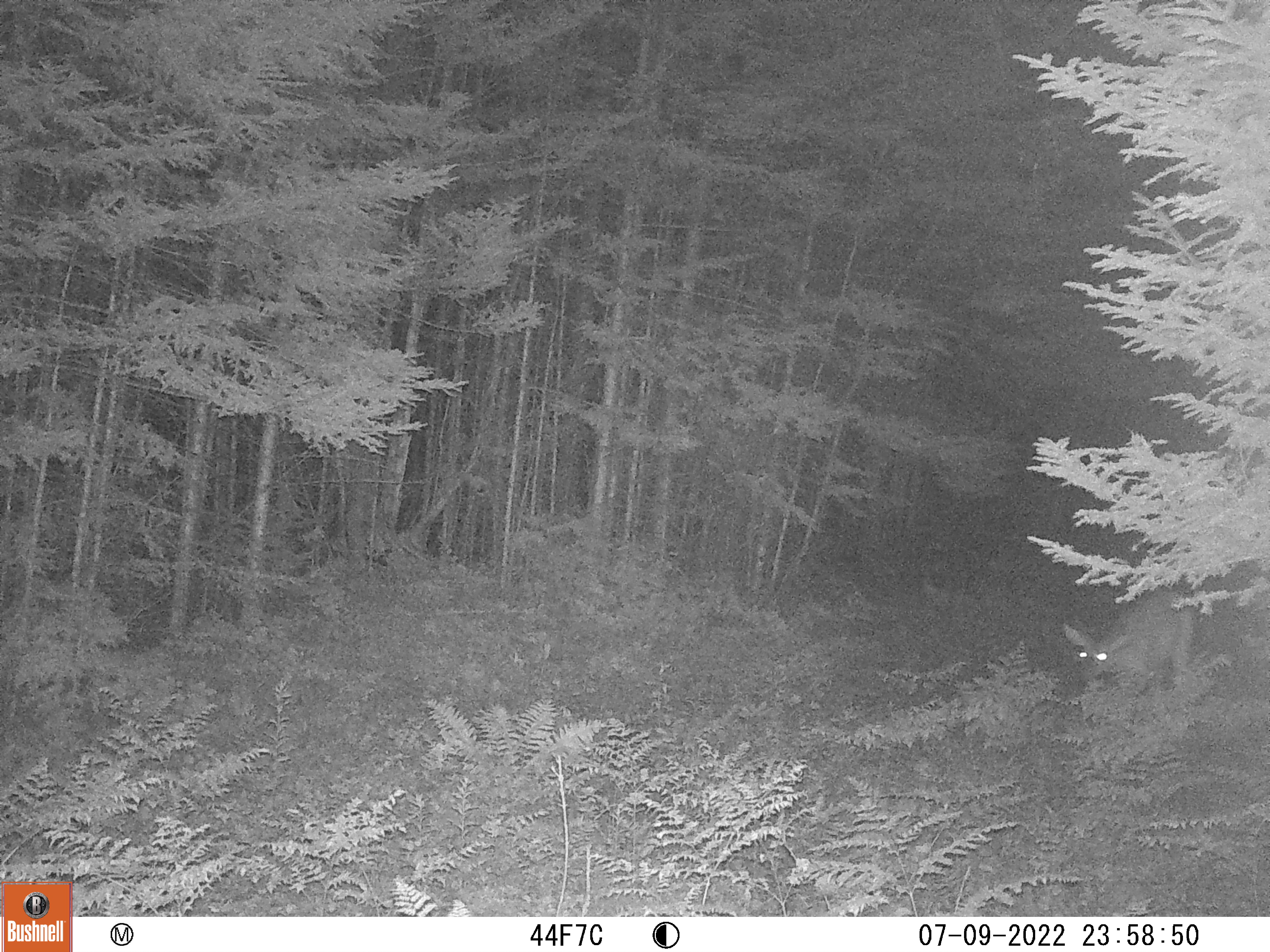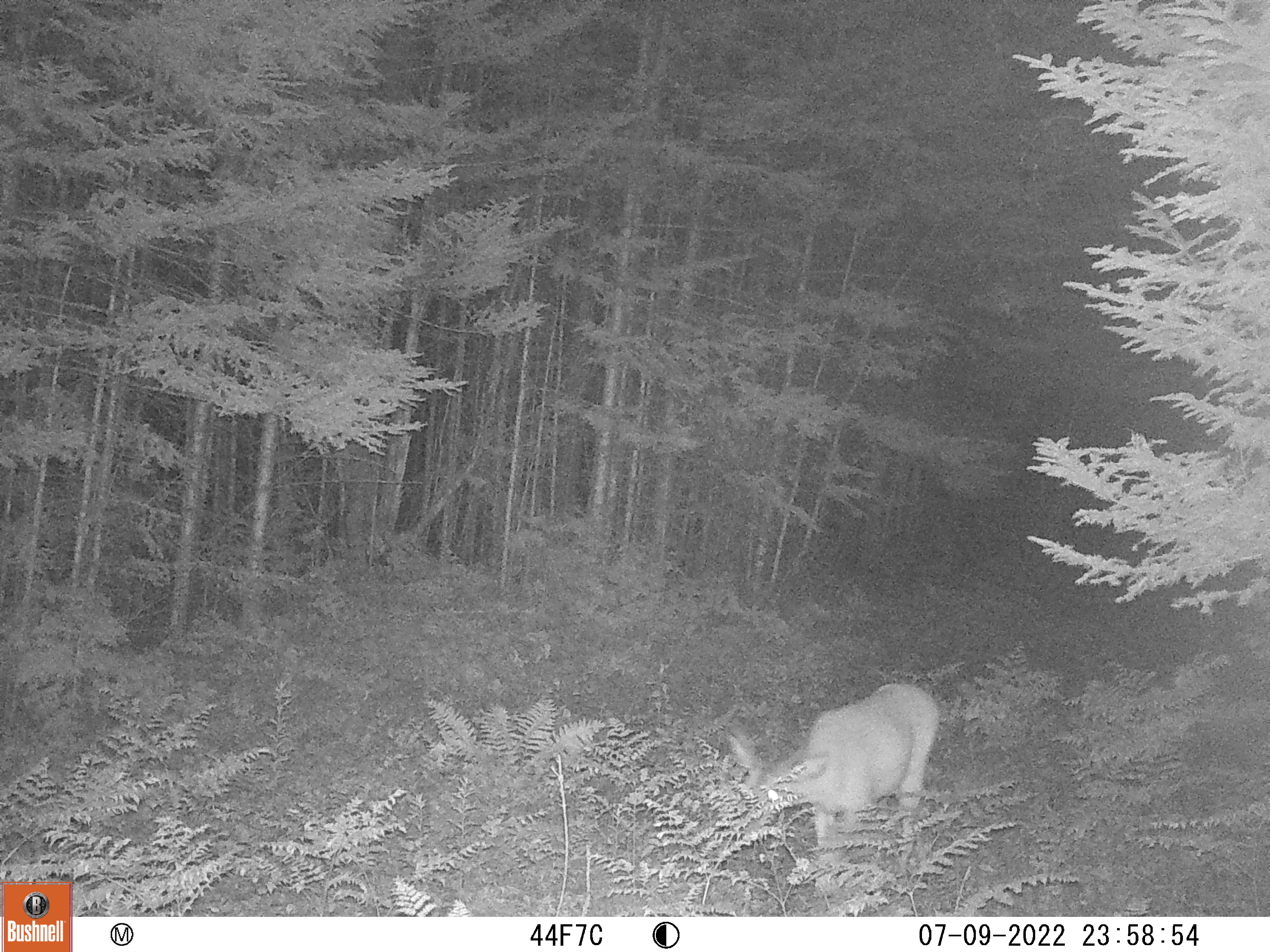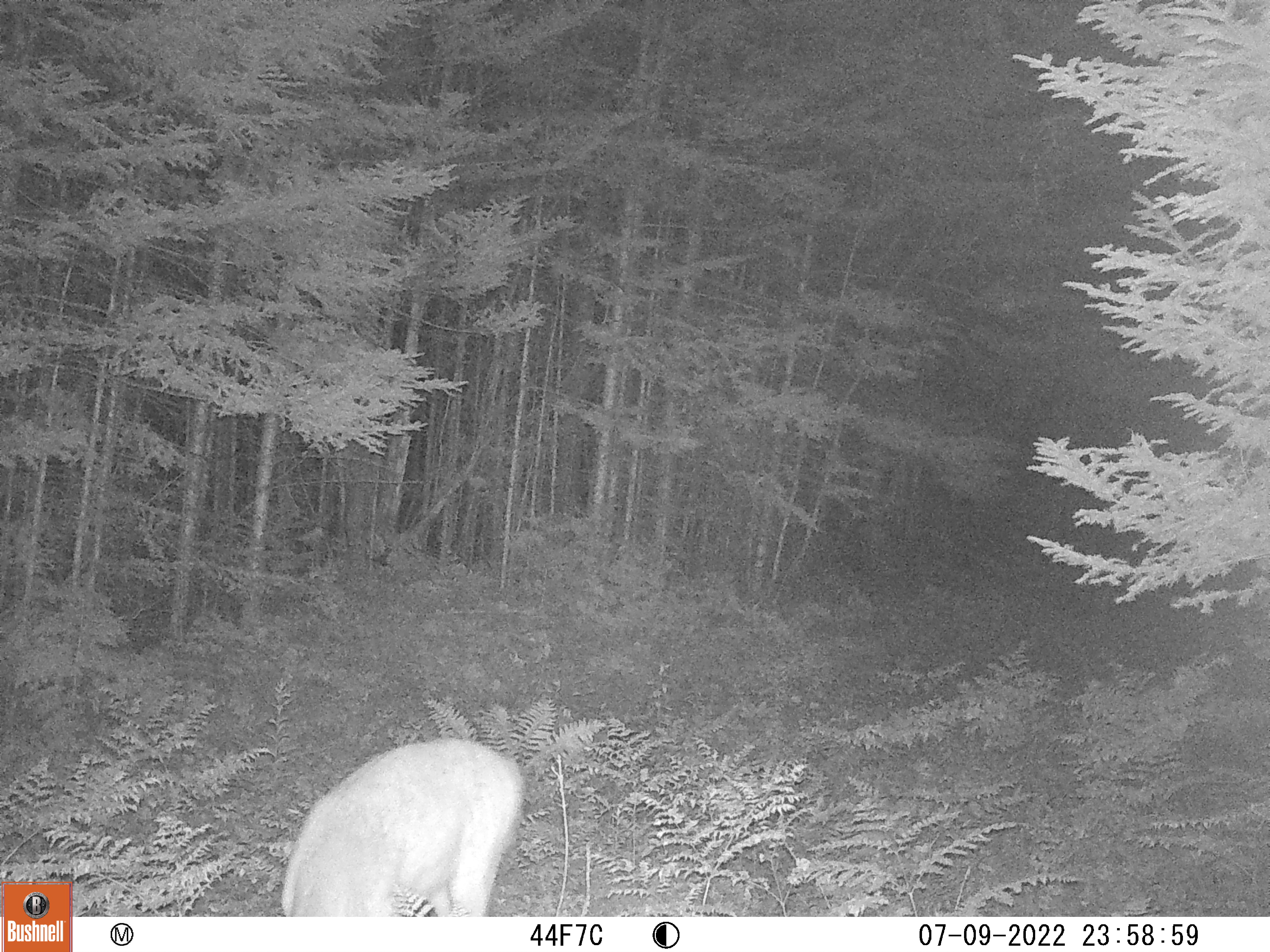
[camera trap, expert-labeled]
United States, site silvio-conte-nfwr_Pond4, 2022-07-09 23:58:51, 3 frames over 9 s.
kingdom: Animalia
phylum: Chordata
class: Mammalia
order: Artiodactyla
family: Cervidae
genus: Odocoileus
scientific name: Odocoileus virginianus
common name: white-tailed deer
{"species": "white-tailed deer (Odocoileus virginianus)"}